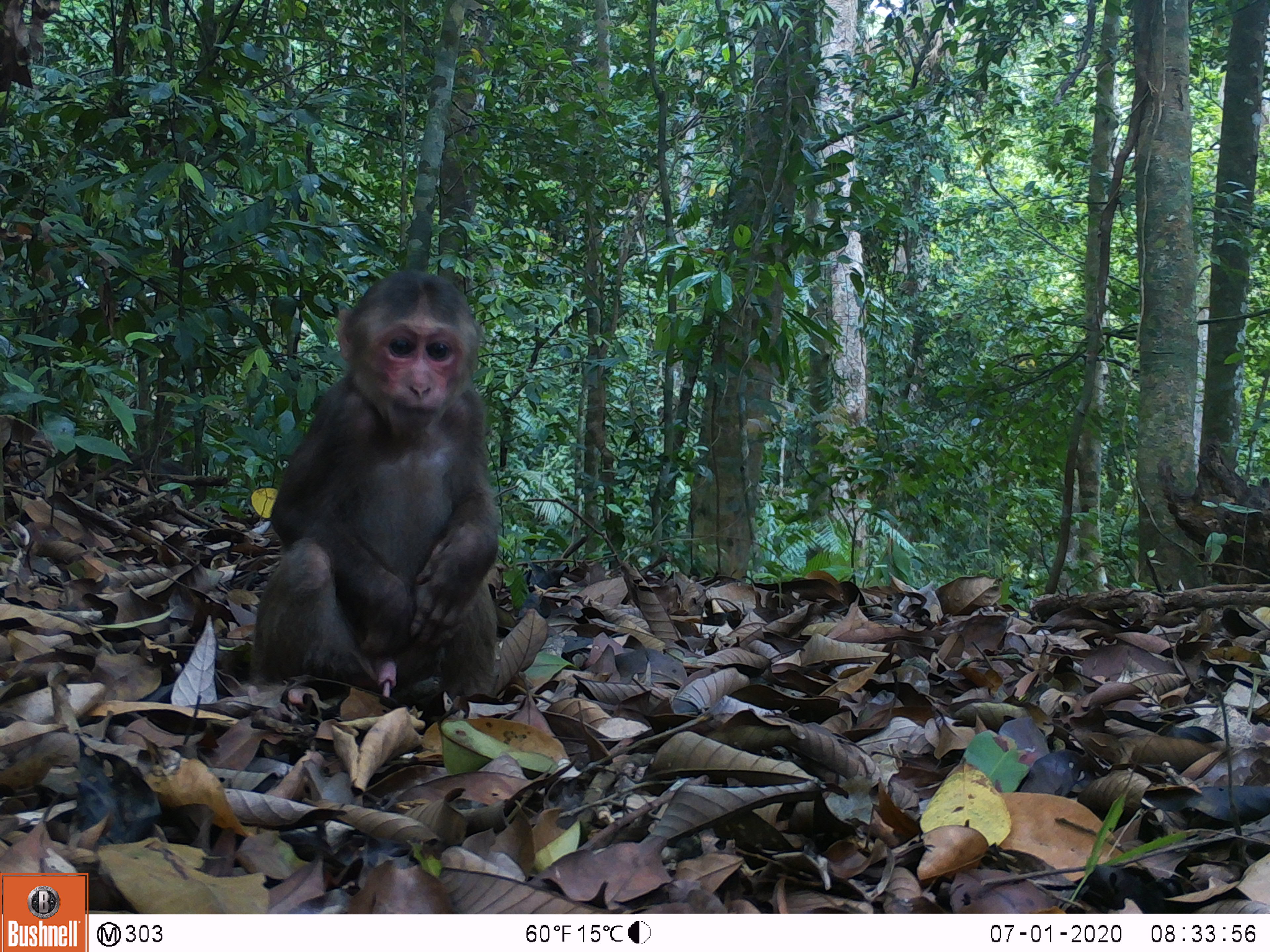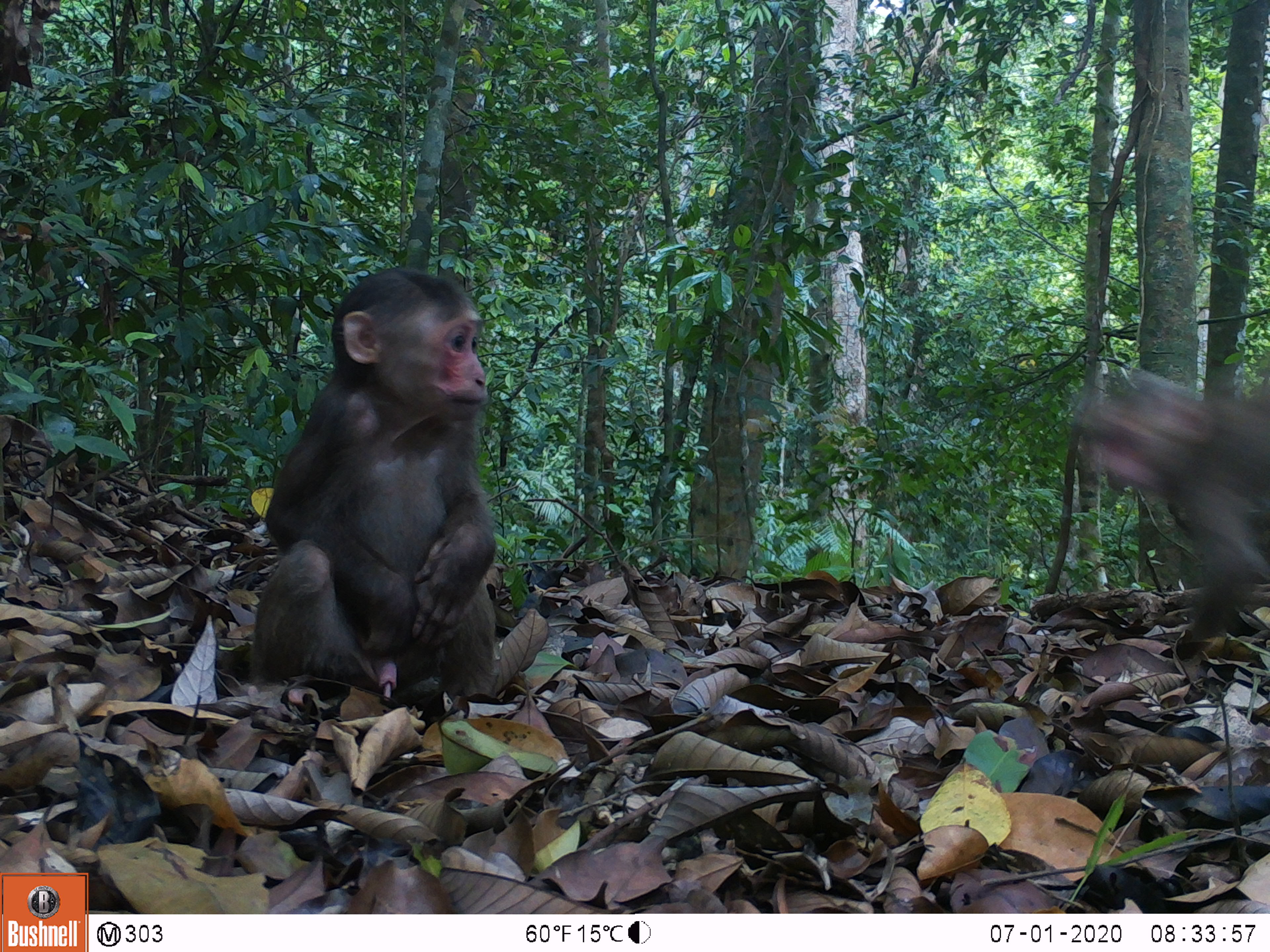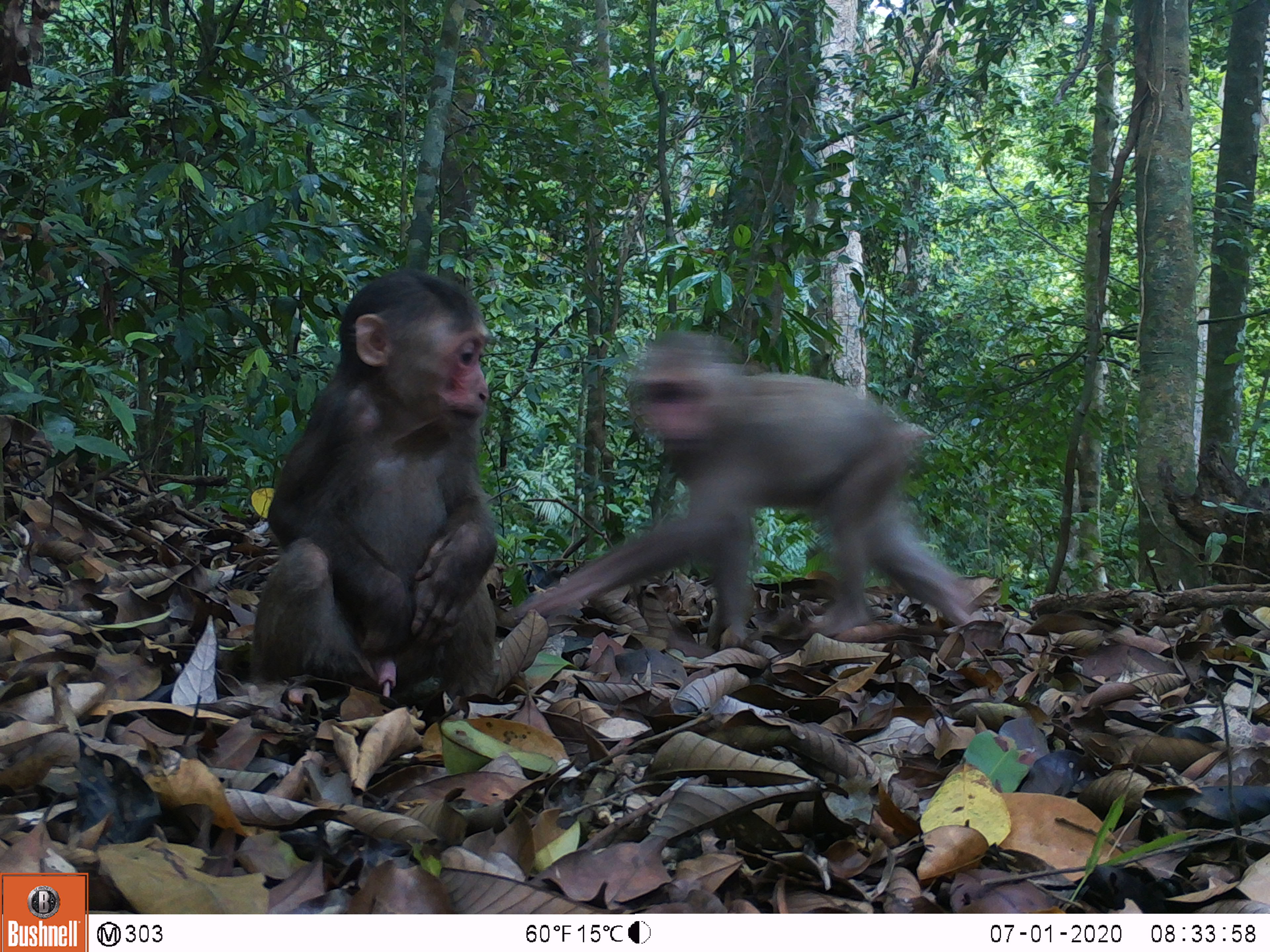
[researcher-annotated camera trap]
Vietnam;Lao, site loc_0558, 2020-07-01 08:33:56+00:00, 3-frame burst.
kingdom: Animalia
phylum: Chordata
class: Mammalia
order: Primates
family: Cercopithecidae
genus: Macaca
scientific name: Macaca arctoides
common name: stump-tailed macaque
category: stump tailed macaque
Stump tailed macaque (stump-tailed macaque) (Macaca arctoides). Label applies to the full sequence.